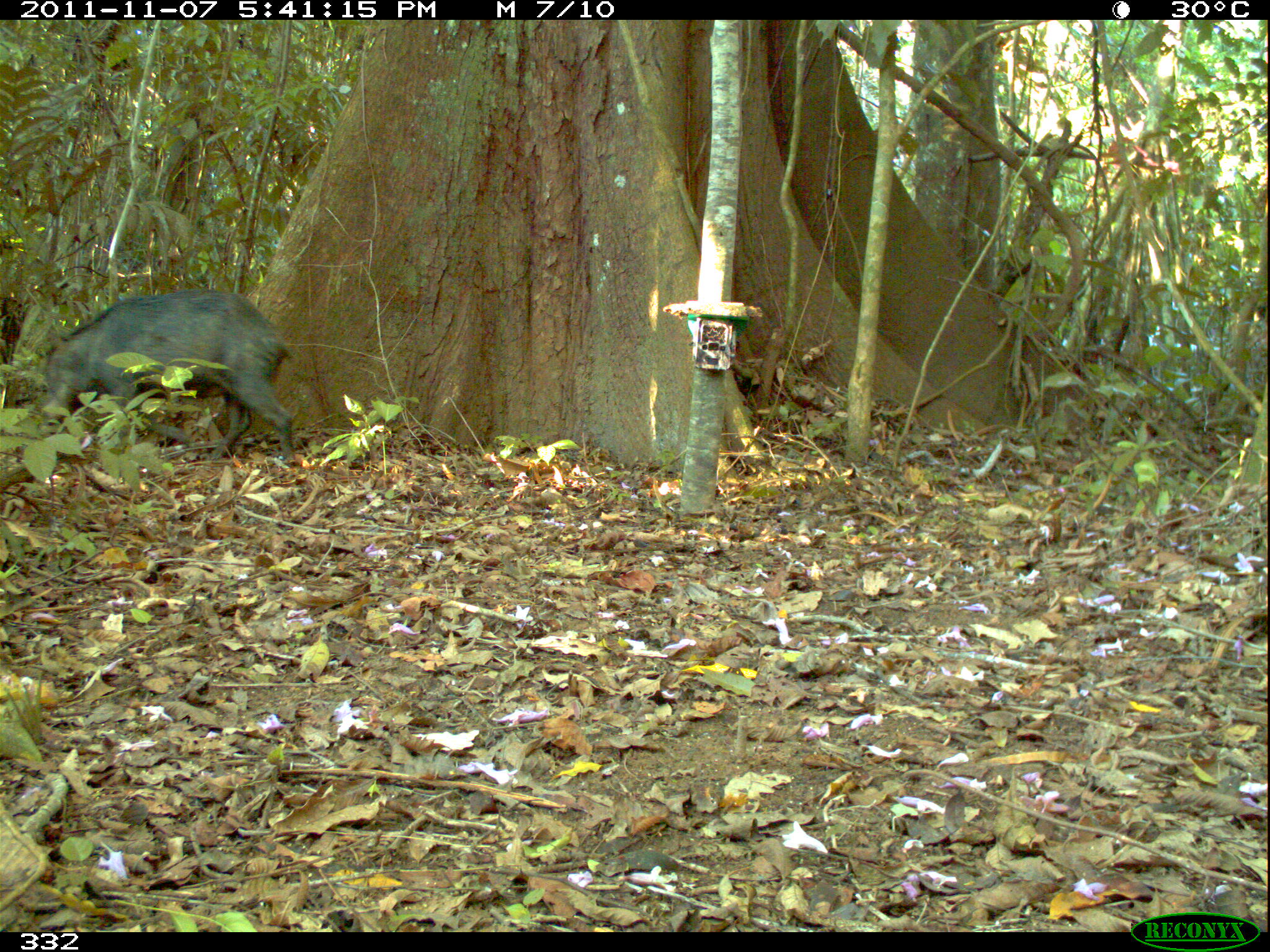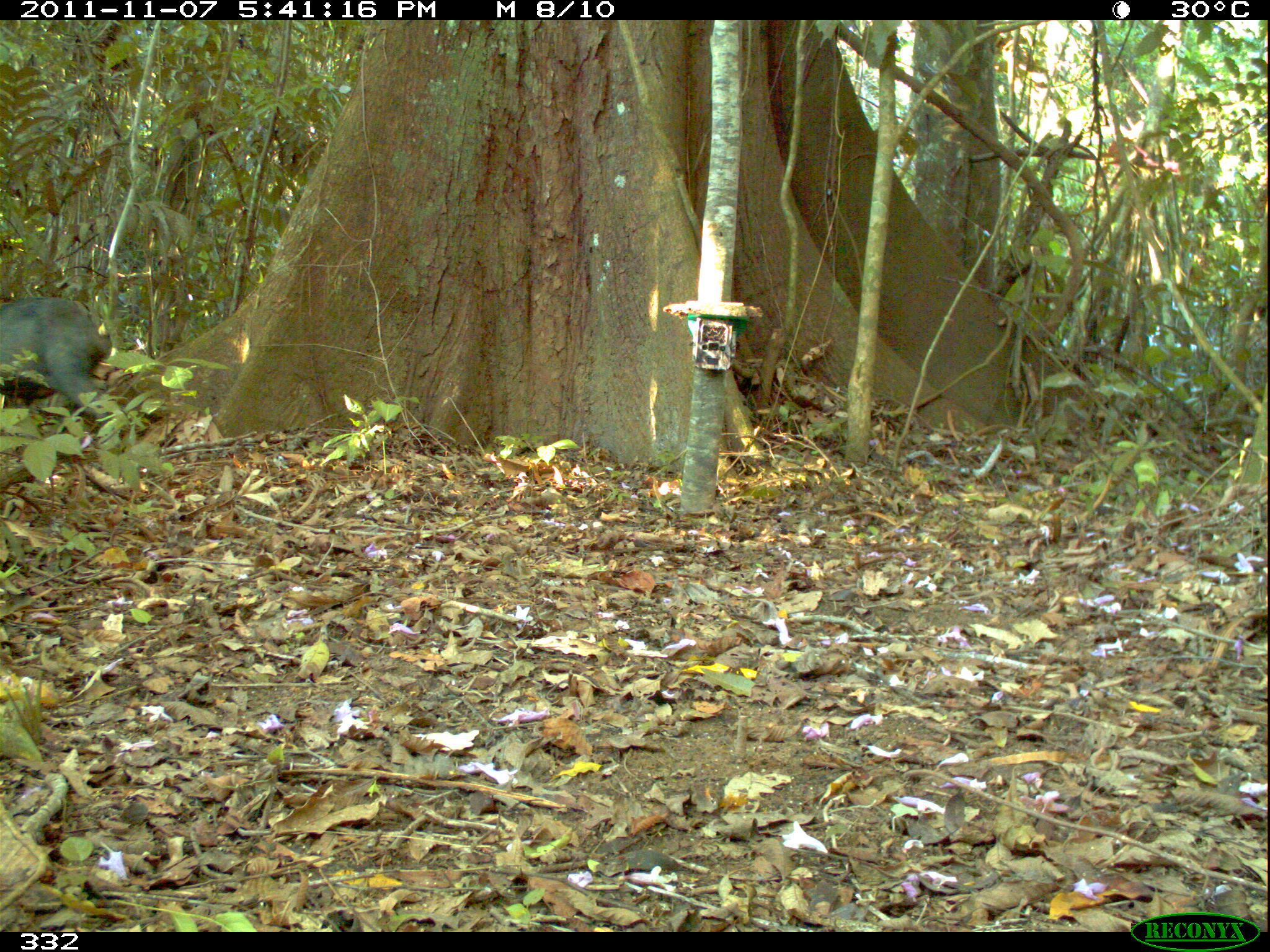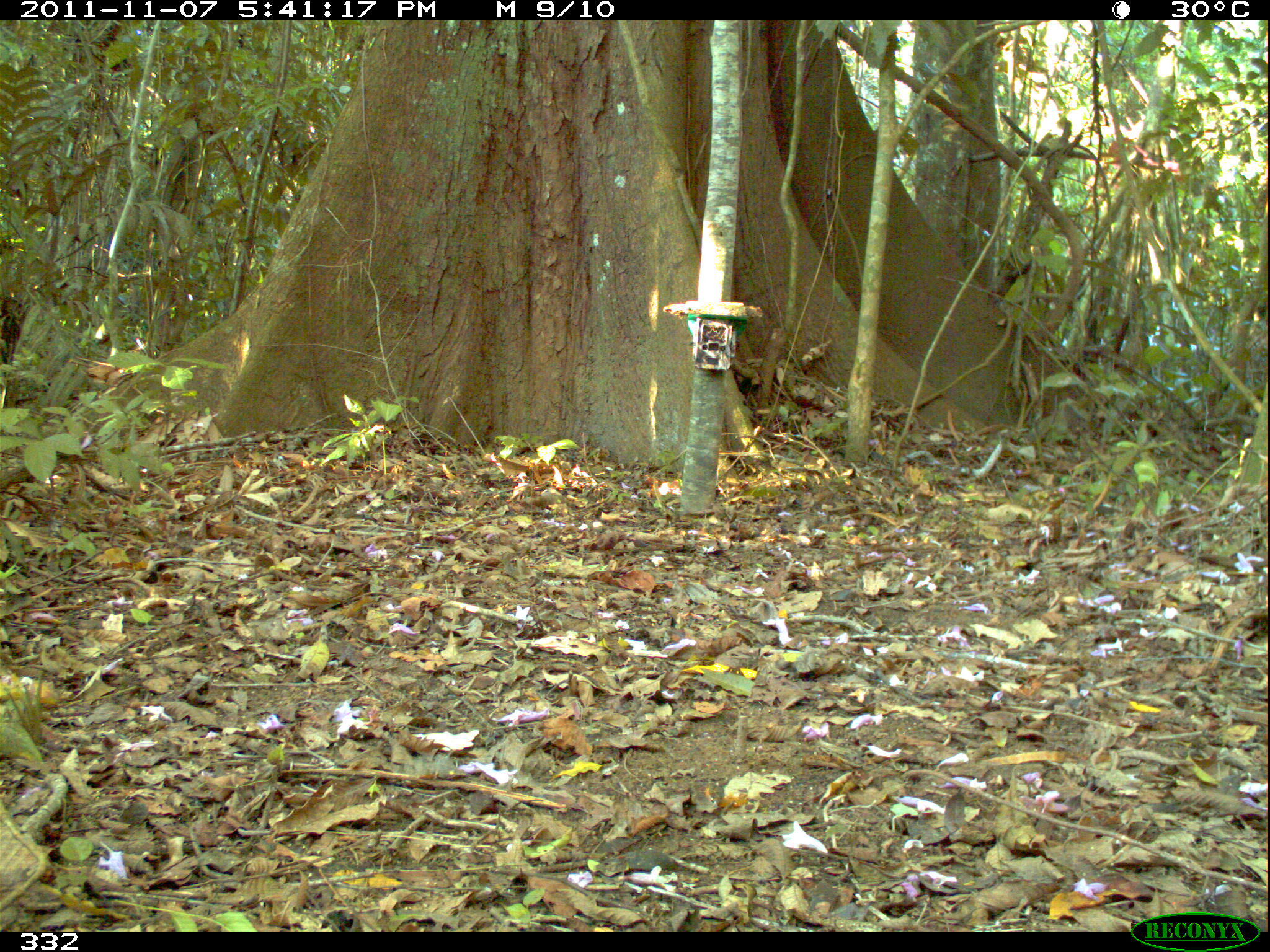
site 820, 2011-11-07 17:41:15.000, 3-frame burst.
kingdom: Animalia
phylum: Chordata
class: Mammalia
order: Artiodactyla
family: Tayassuidae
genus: Tayassu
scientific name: Tayassu pecari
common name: white-lipped peccary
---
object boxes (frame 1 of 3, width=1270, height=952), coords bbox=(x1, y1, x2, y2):
tayassu pecari: bbox=(35, 287, 295, 466)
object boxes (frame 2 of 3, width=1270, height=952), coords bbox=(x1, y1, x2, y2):
tayassu pecari: bbox=(0, 295, 109, 427)